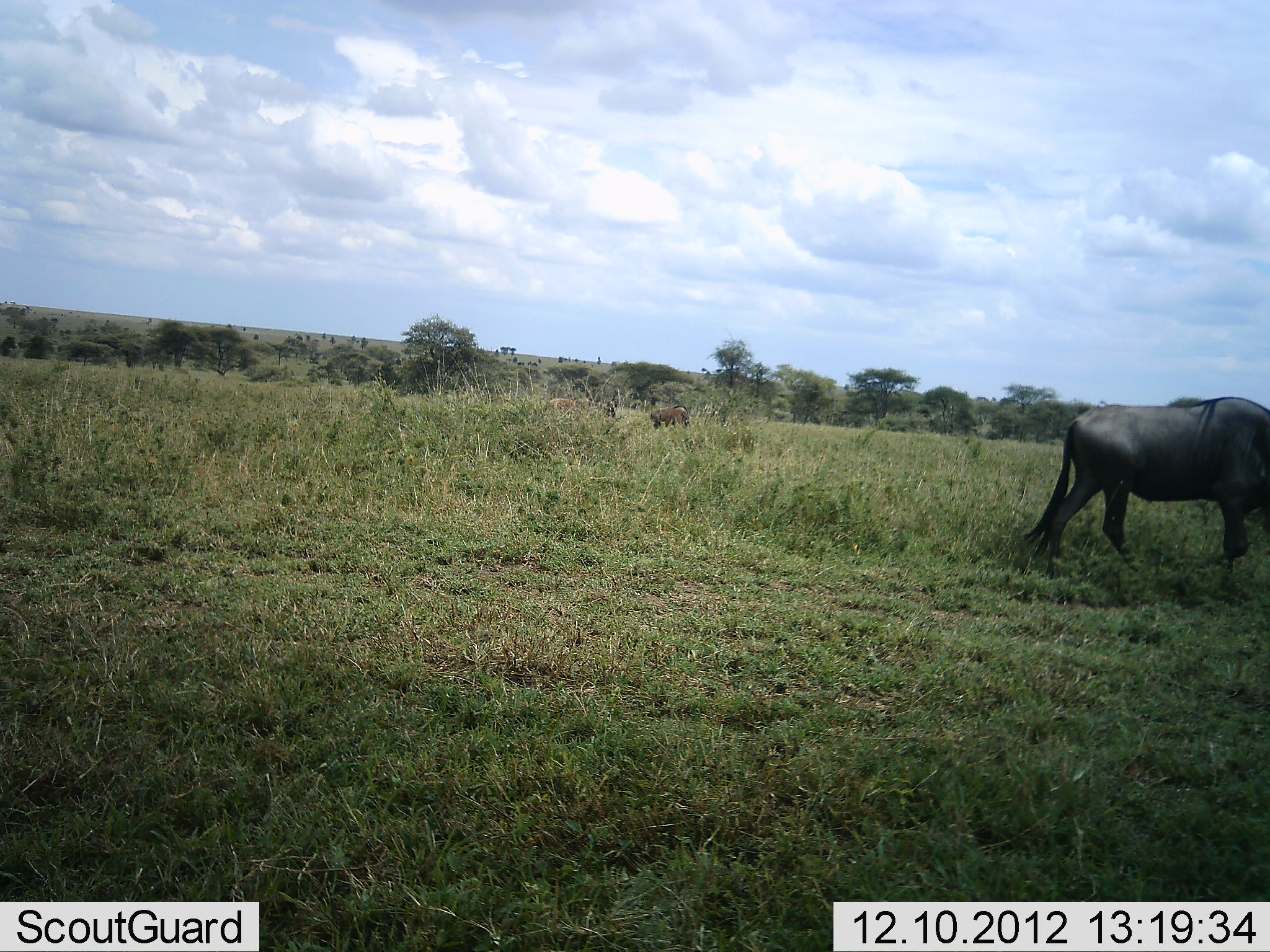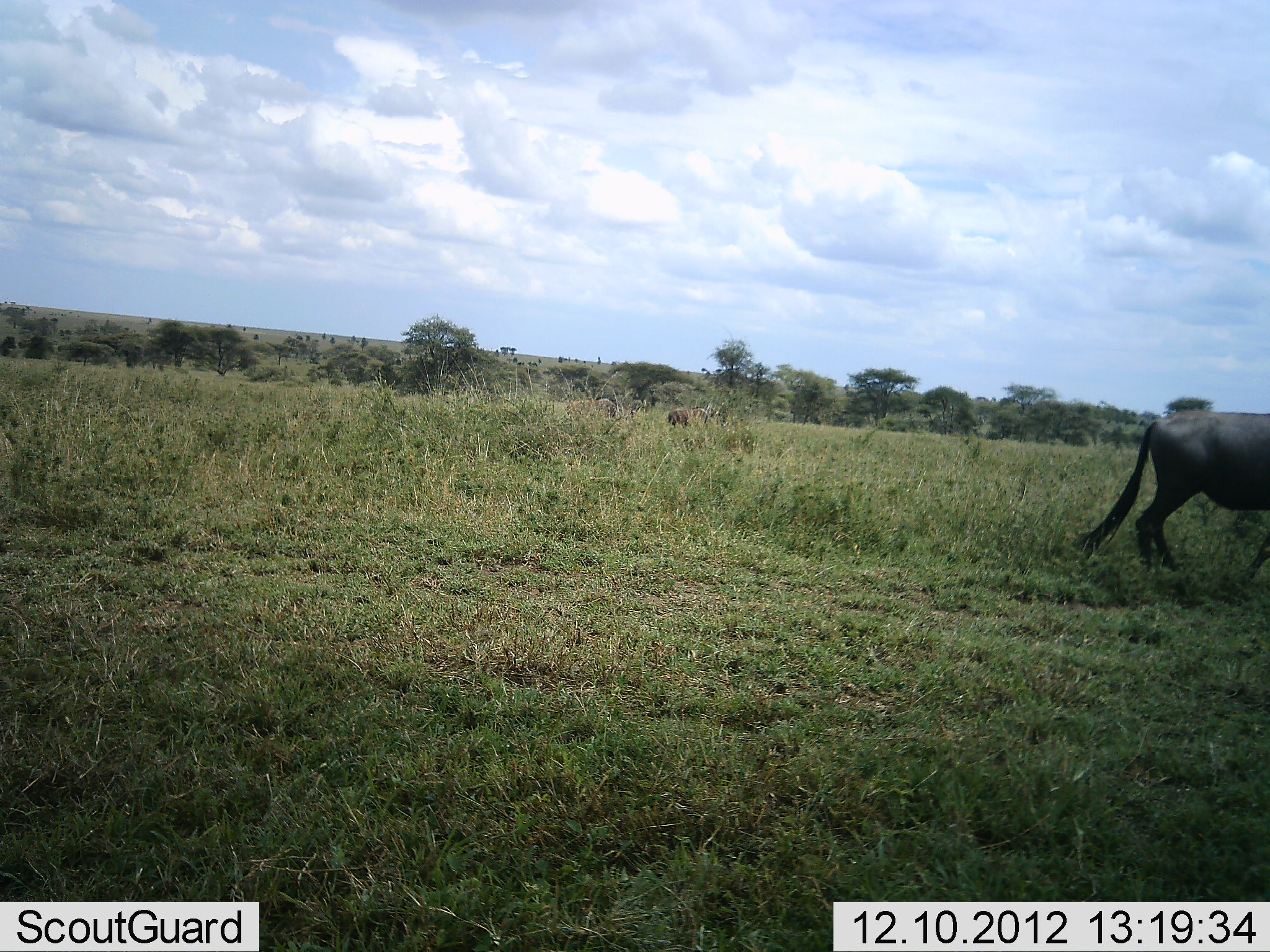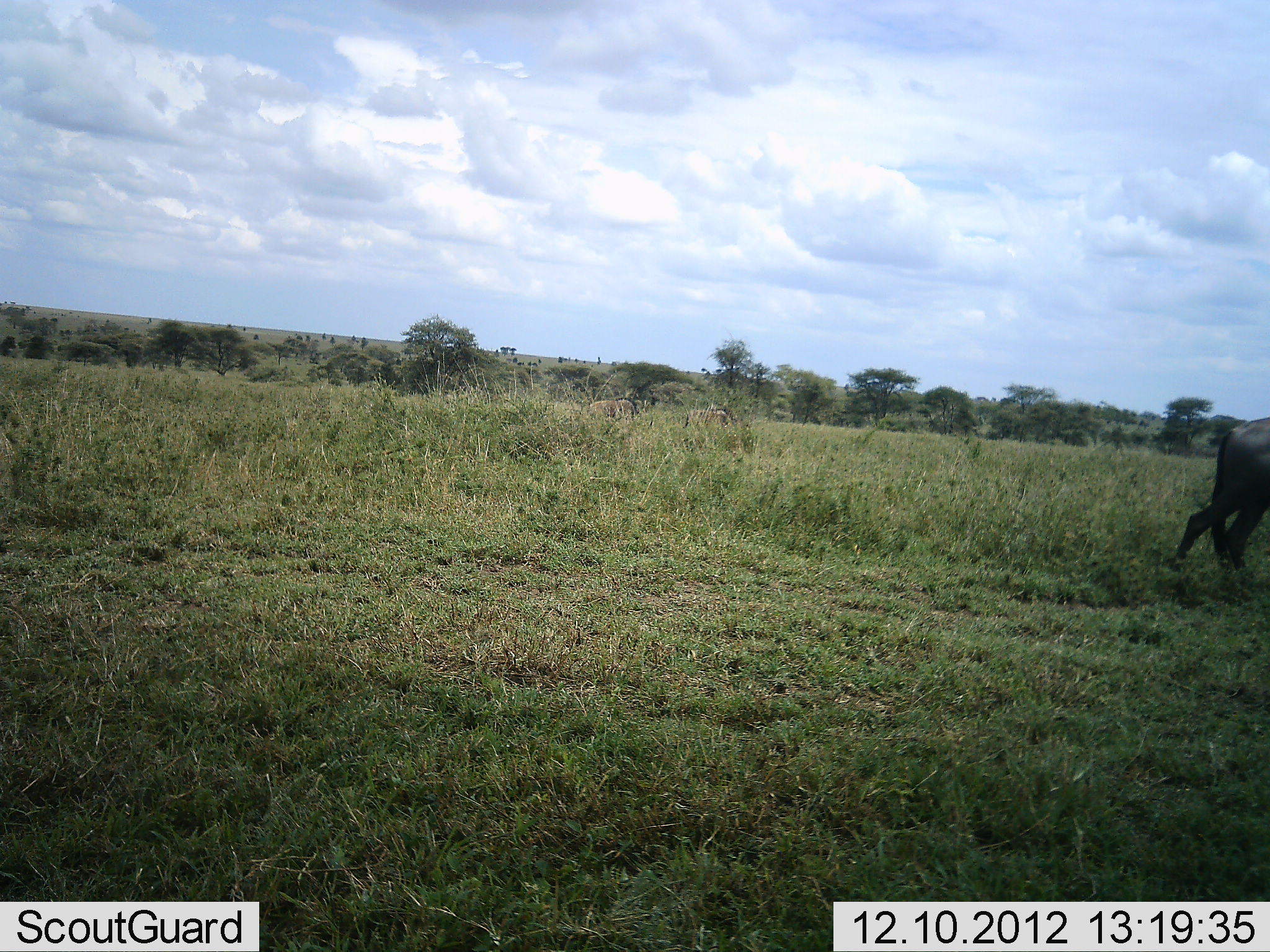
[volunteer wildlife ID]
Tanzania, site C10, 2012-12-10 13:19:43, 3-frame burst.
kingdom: Animalia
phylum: Chordata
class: Mammalia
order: Artiodactyla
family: Bovidae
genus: Connochaetes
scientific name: Connochaetes taurinus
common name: blue wildebeest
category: wildebeest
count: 3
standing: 0%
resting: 0%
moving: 100%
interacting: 0%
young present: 0%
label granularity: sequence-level